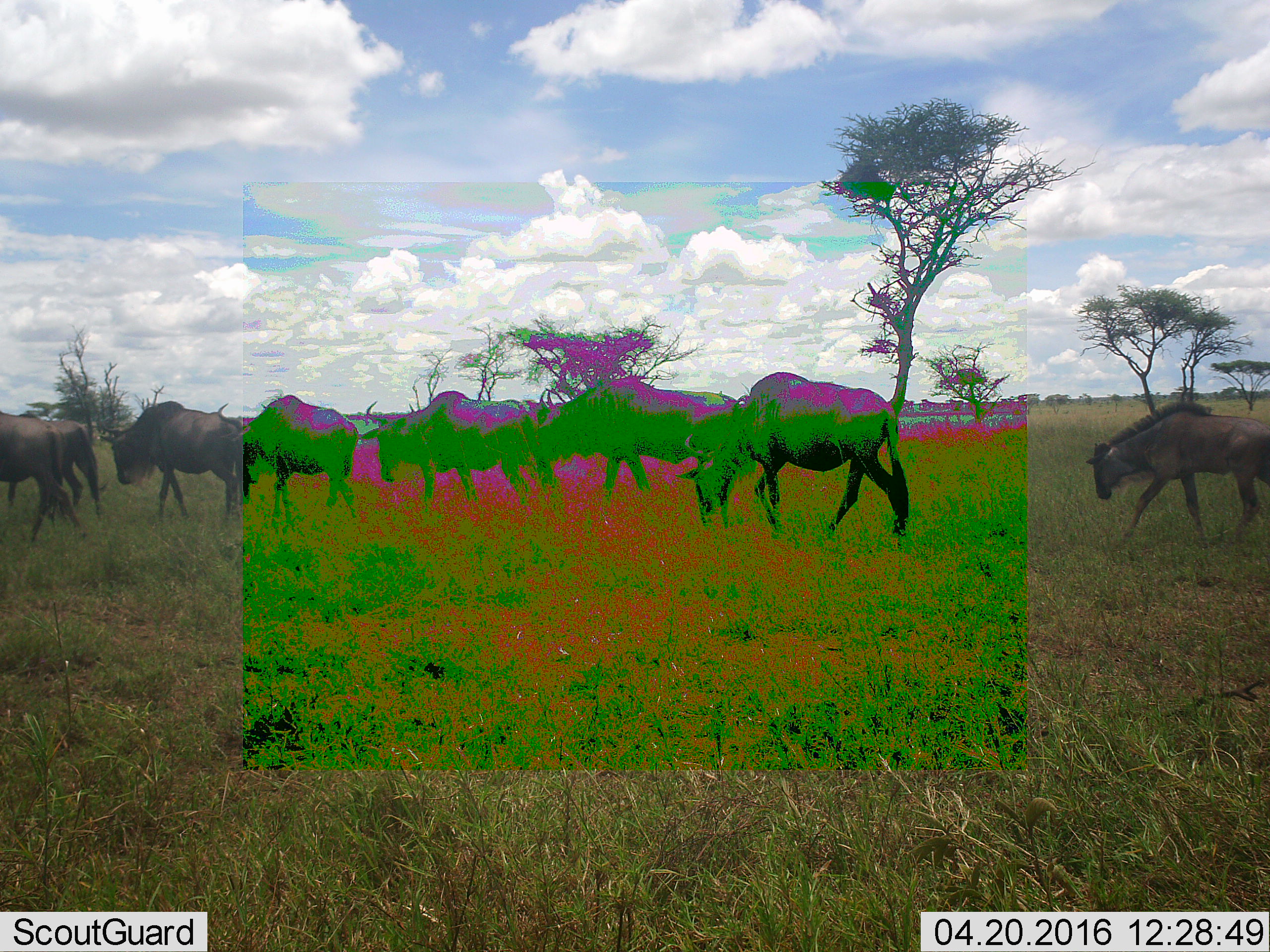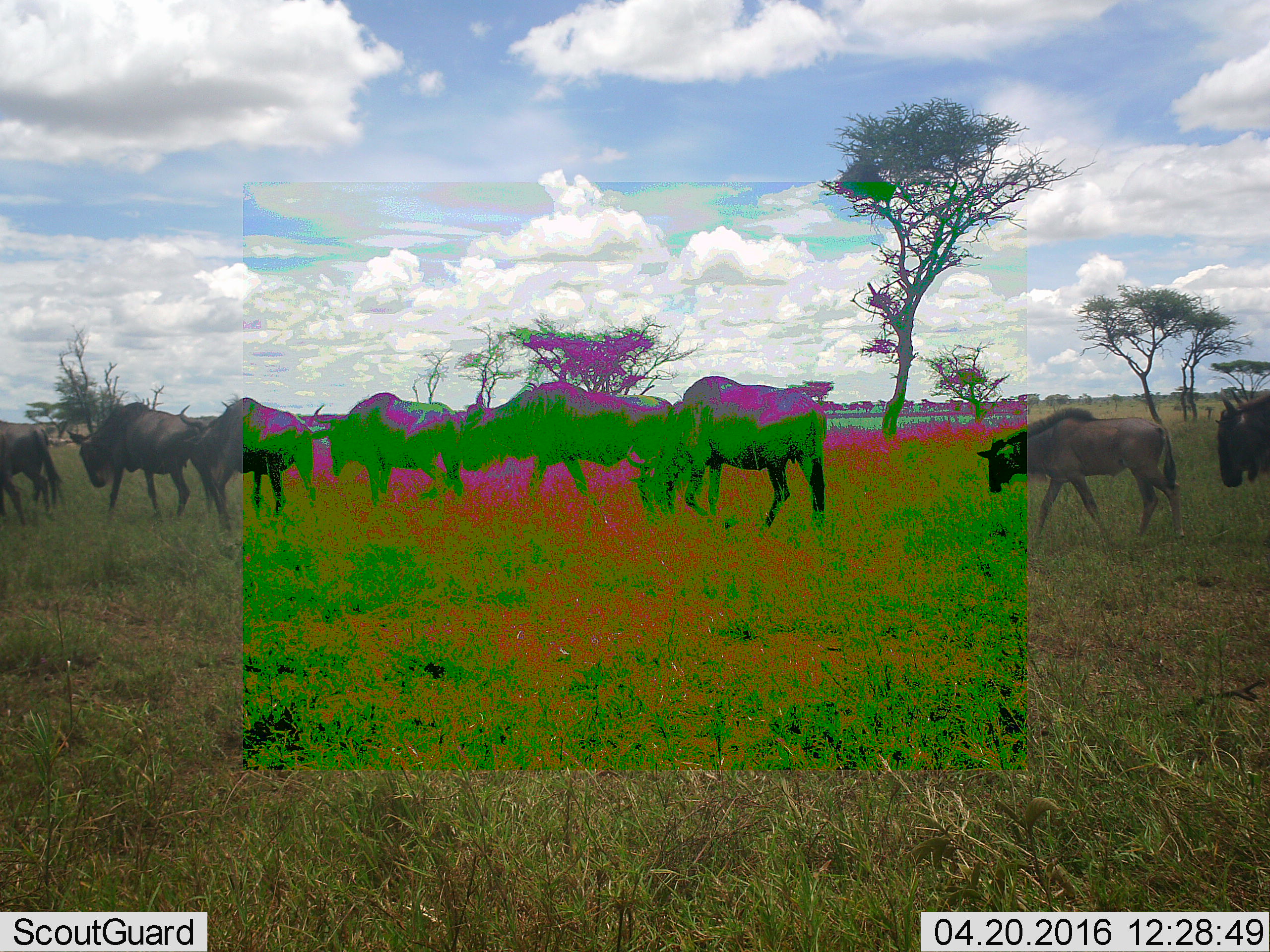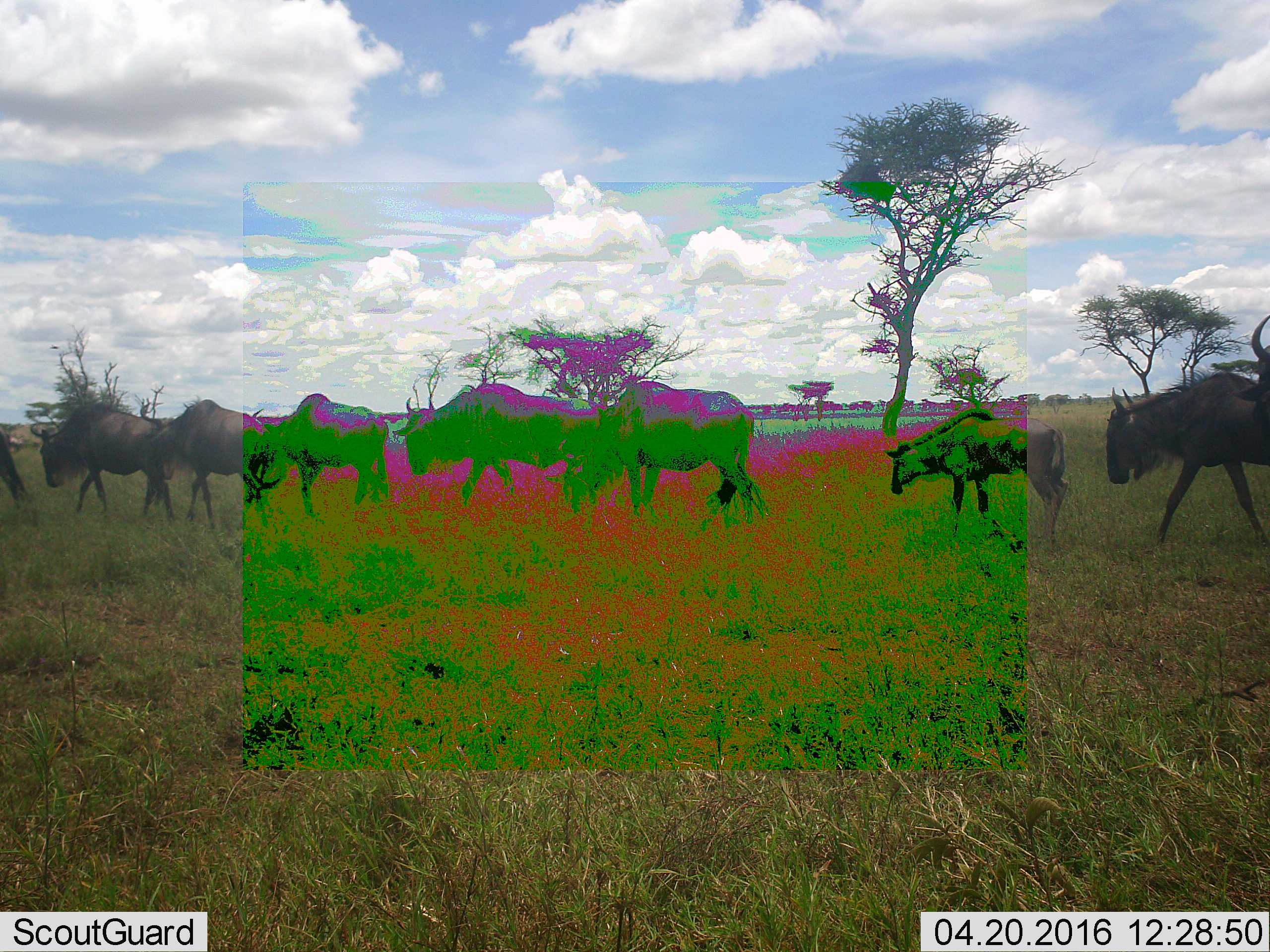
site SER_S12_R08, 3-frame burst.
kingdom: Animalia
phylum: Chordata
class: Mammalia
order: Artiodactyla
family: Bovidae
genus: Connochaetes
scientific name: Connochaetes taurinus taurinus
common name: blue wildebeest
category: wildebeestblue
Wildebeestblue (blue wildebeest) (Connochaetes taurinus taurinus), count 10. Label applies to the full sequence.